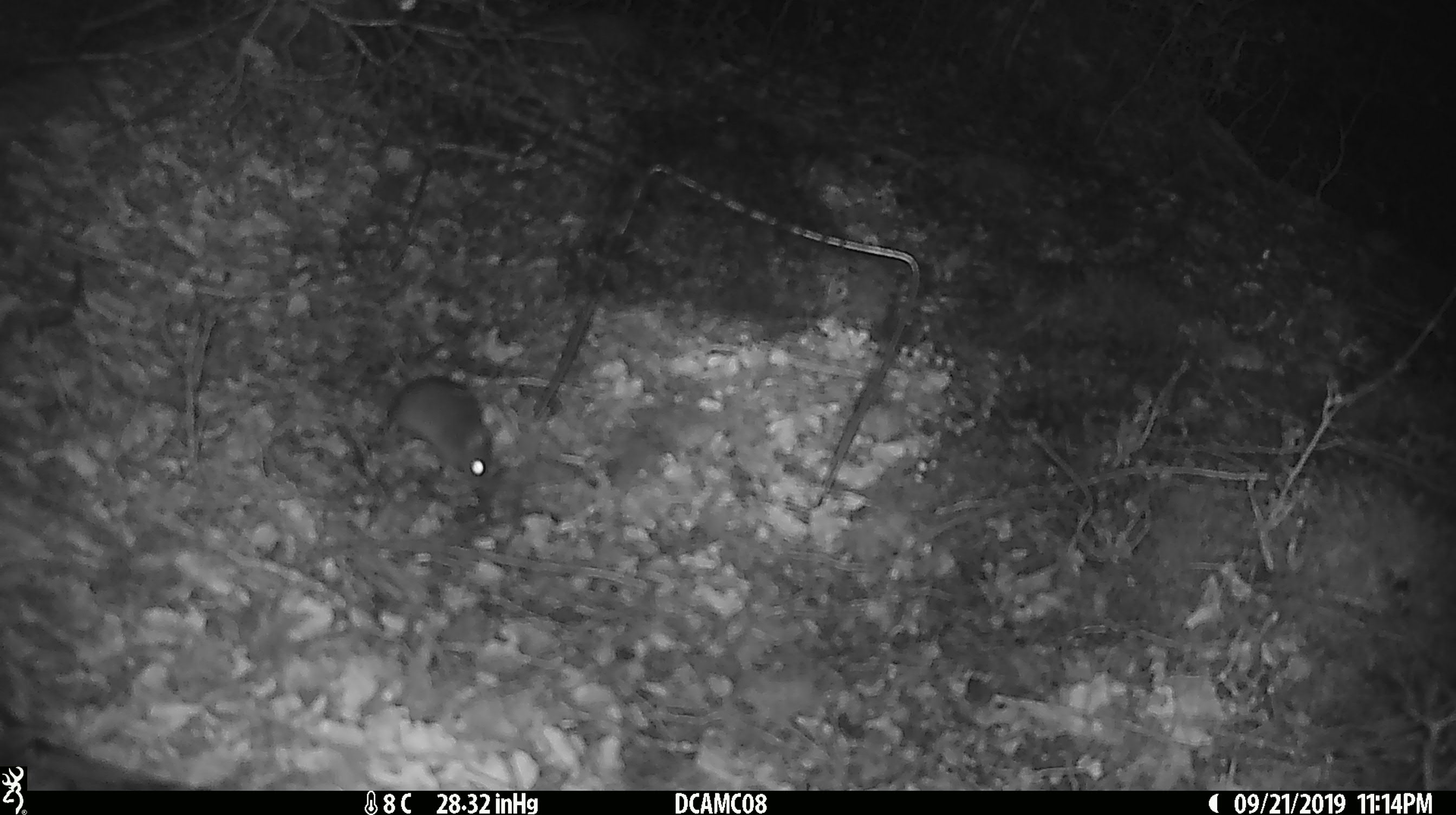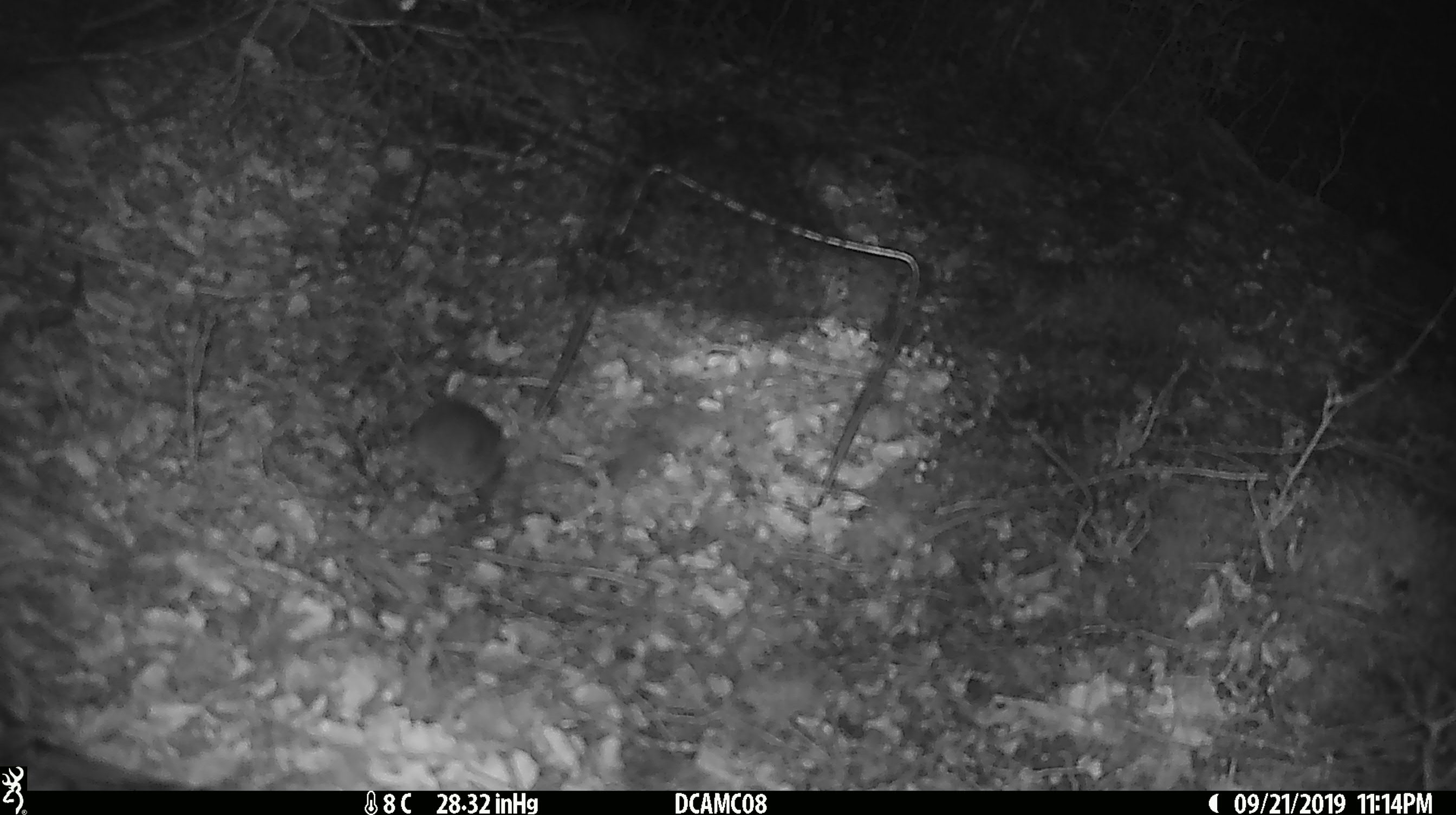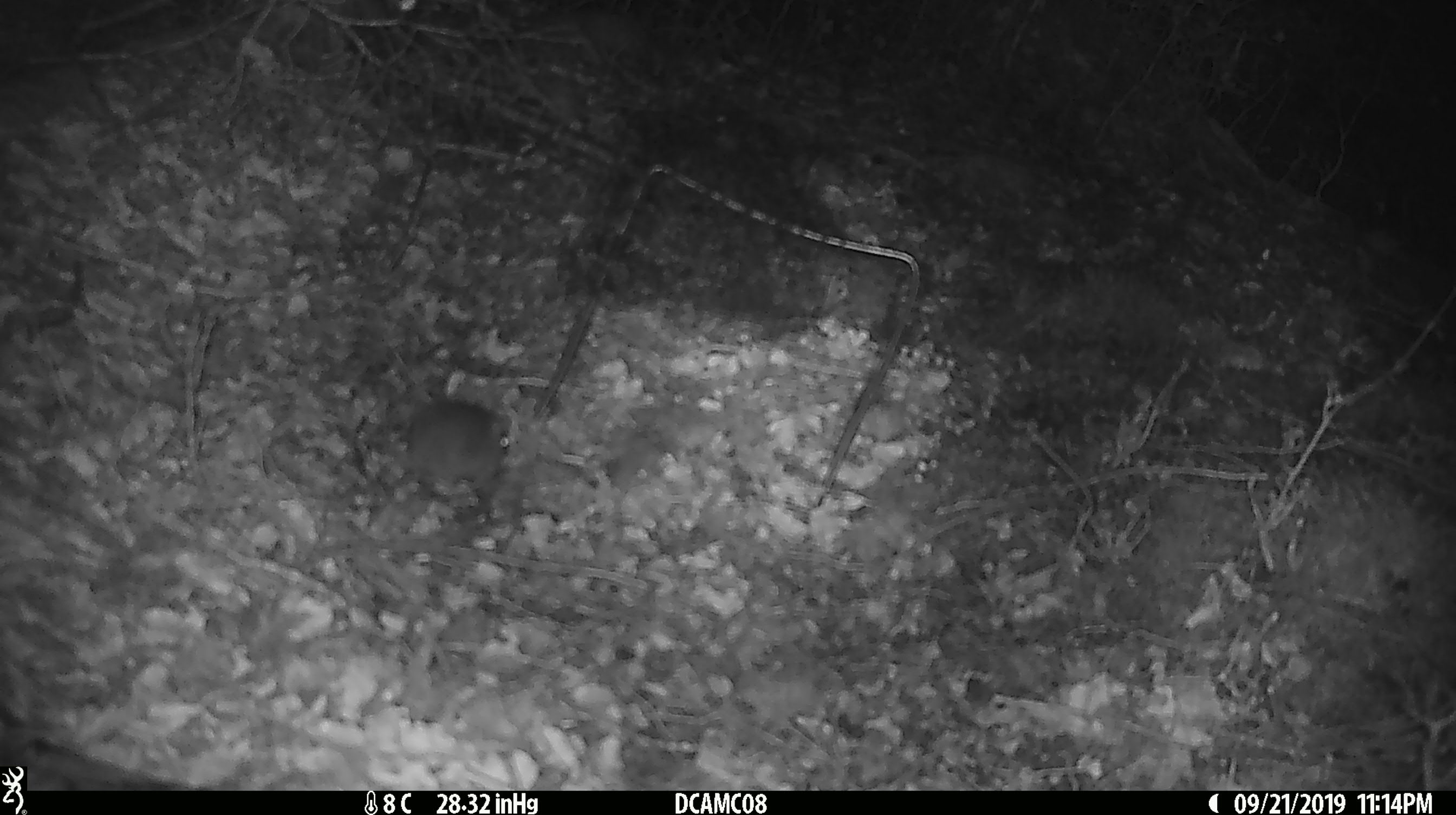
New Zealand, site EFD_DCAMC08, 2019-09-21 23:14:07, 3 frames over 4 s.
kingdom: Animalia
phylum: Chordata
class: Mammalia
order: Rodentia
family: Muridae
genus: Mus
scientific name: Mus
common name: mouse